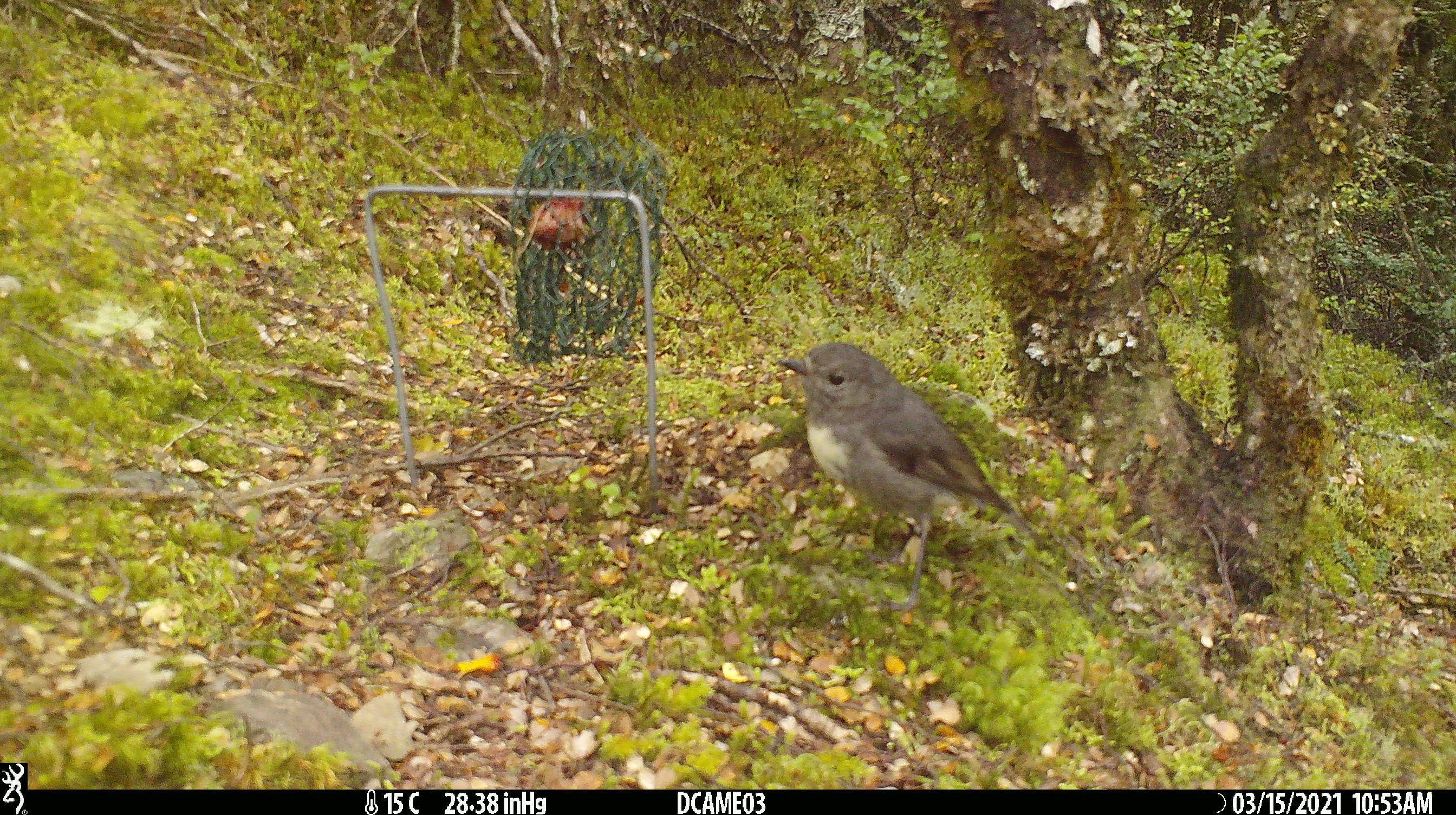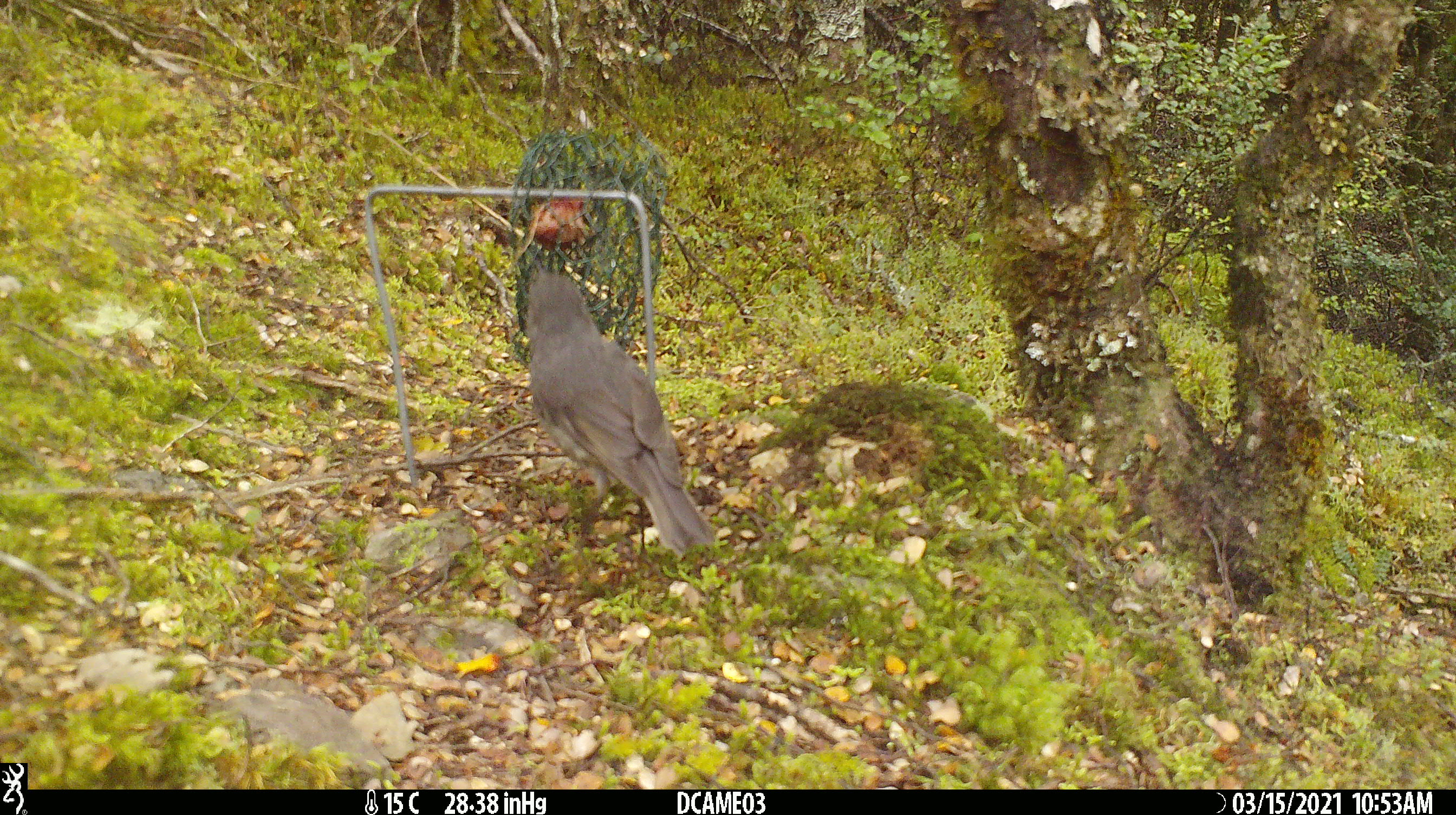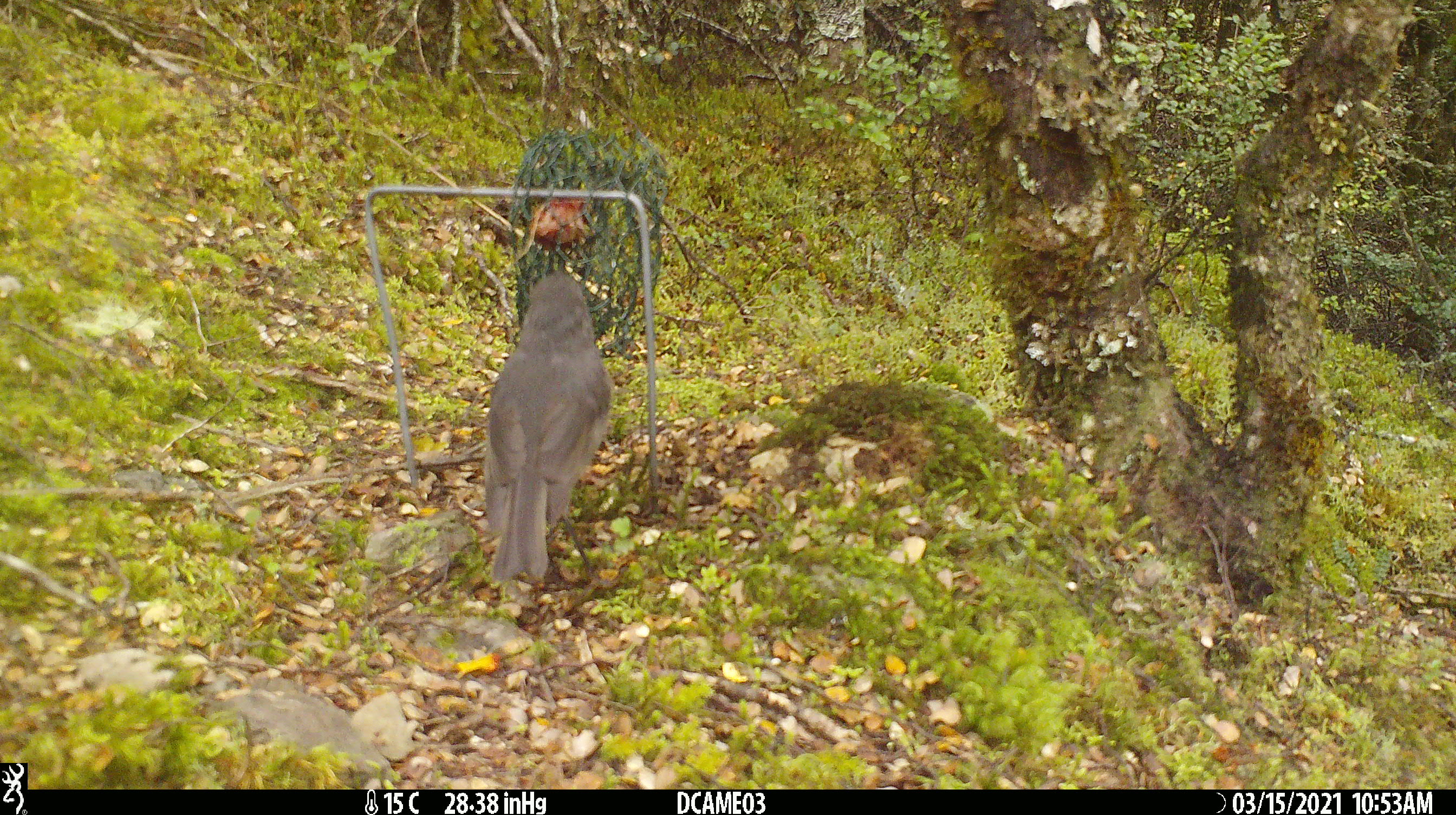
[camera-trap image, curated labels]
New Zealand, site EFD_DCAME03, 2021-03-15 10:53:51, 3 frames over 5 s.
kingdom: Animalia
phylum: Chordata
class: Aves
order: Passeriformes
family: Petroicidae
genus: Petroica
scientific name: Petroica australis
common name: new zealand robin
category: robin